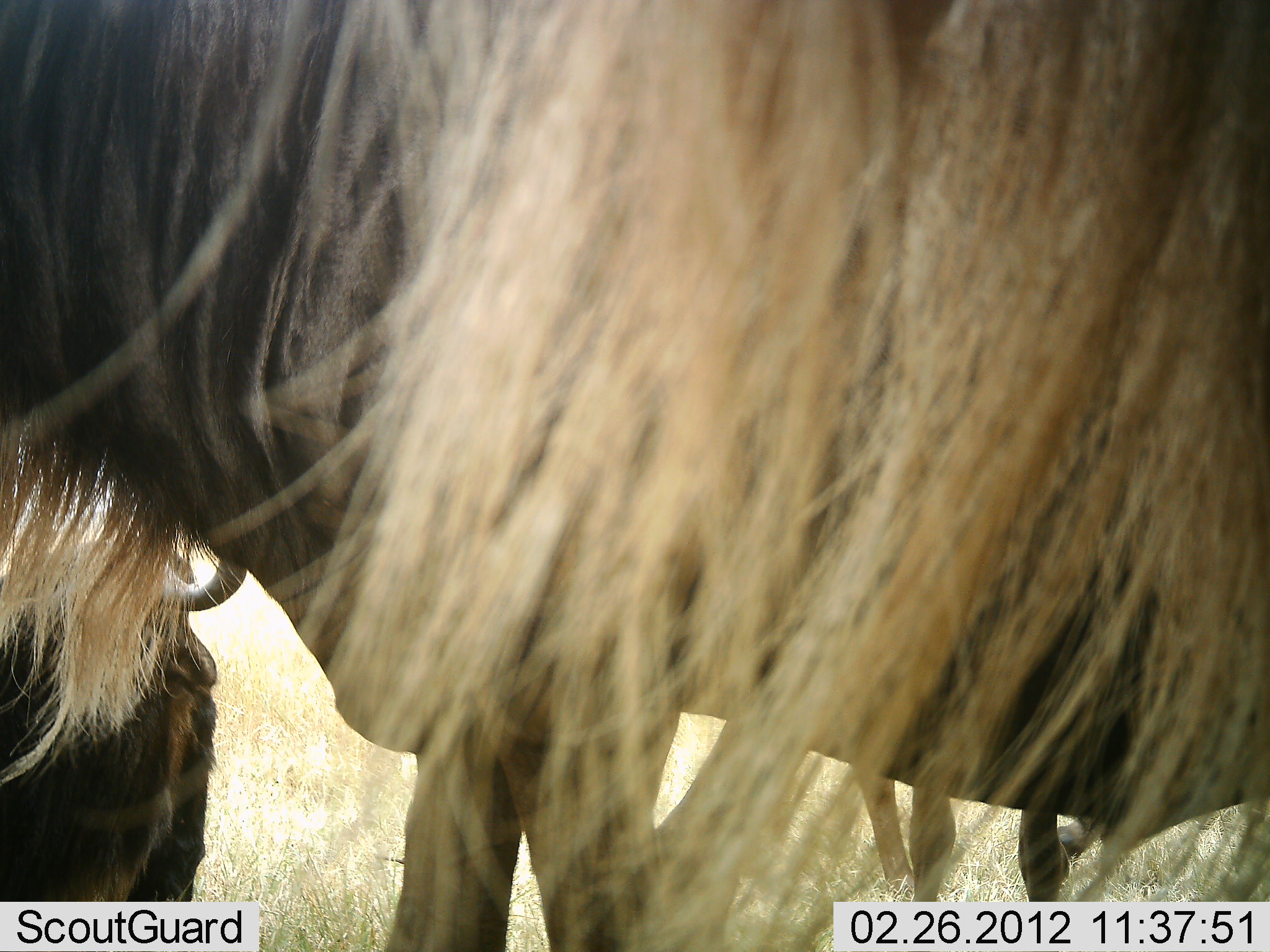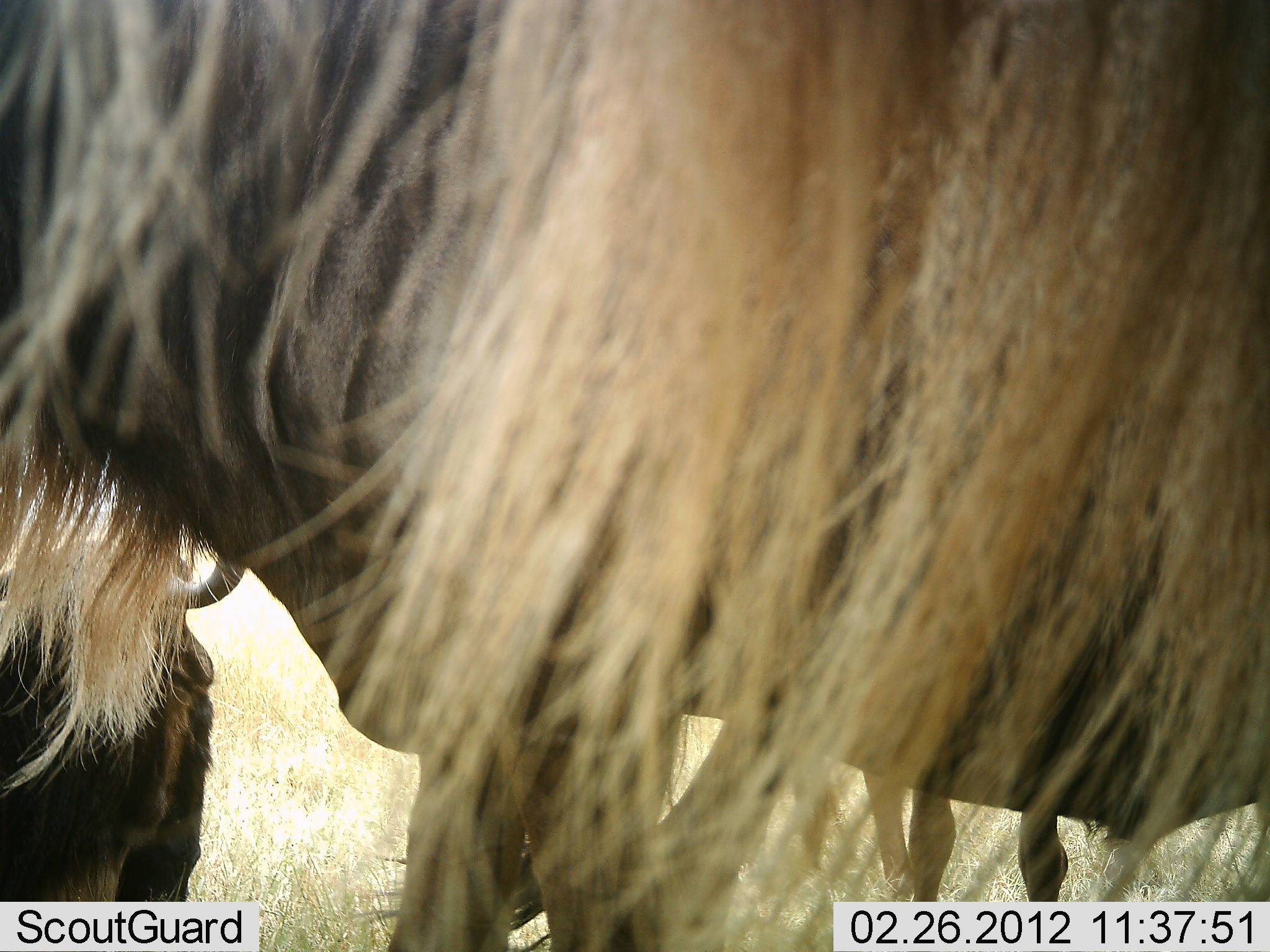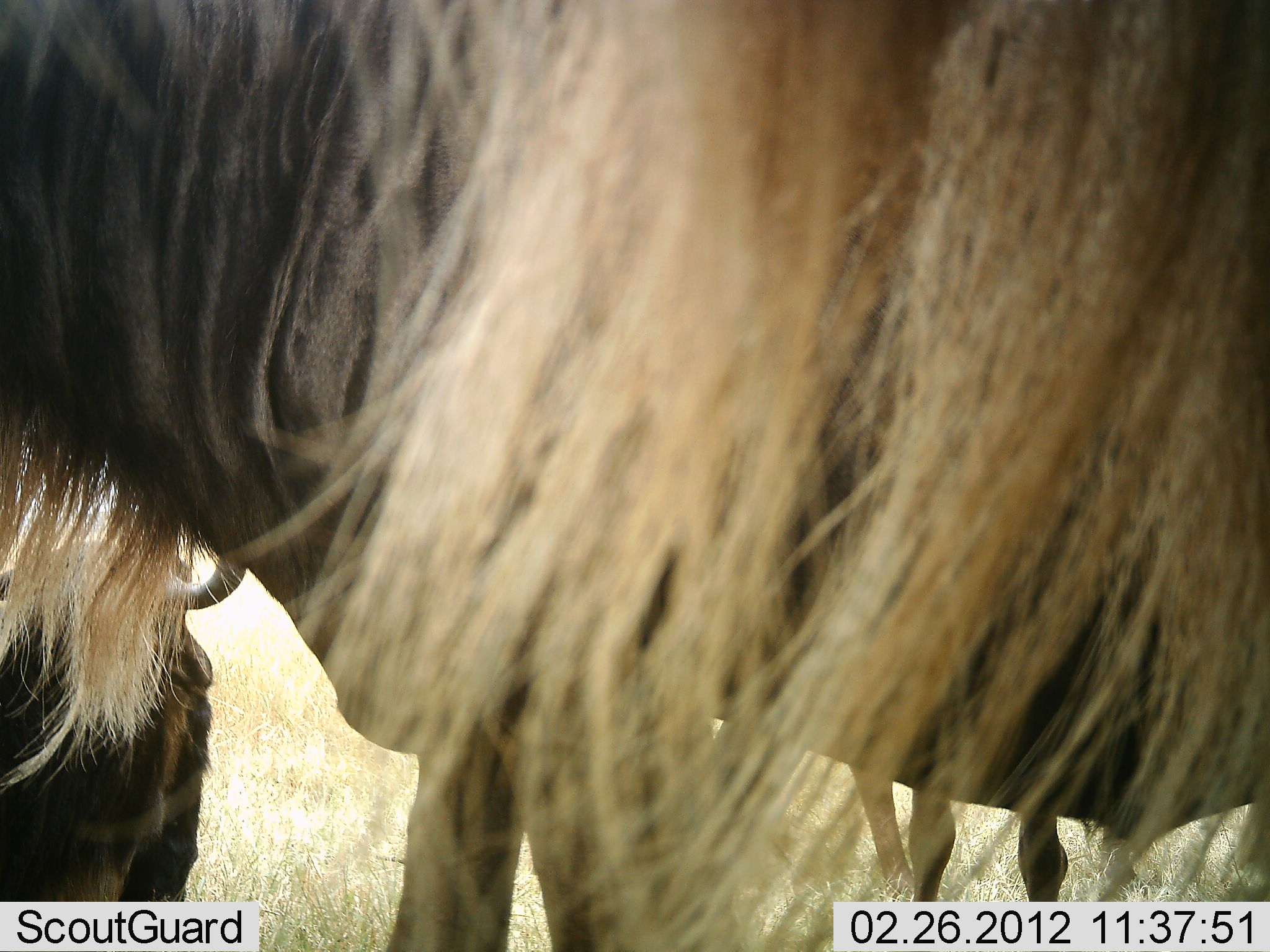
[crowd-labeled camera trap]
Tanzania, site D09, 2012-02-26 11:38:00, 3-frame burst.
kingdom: Animalia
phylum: Chordata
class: Mammalia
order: Artiodactyla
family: Bovidae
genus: Connochaetes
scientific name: Connochaetes taurinus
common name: blue wildebeest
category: wildebeest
Wildebeest (blue wildebeest) (Connochaetes taurinus), count 3. Behavior (volunteer vote fractions): standing 100%, resting 14%, moving 0%, interacting 0%. Young present (vote fraction): 7%. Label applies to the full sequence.